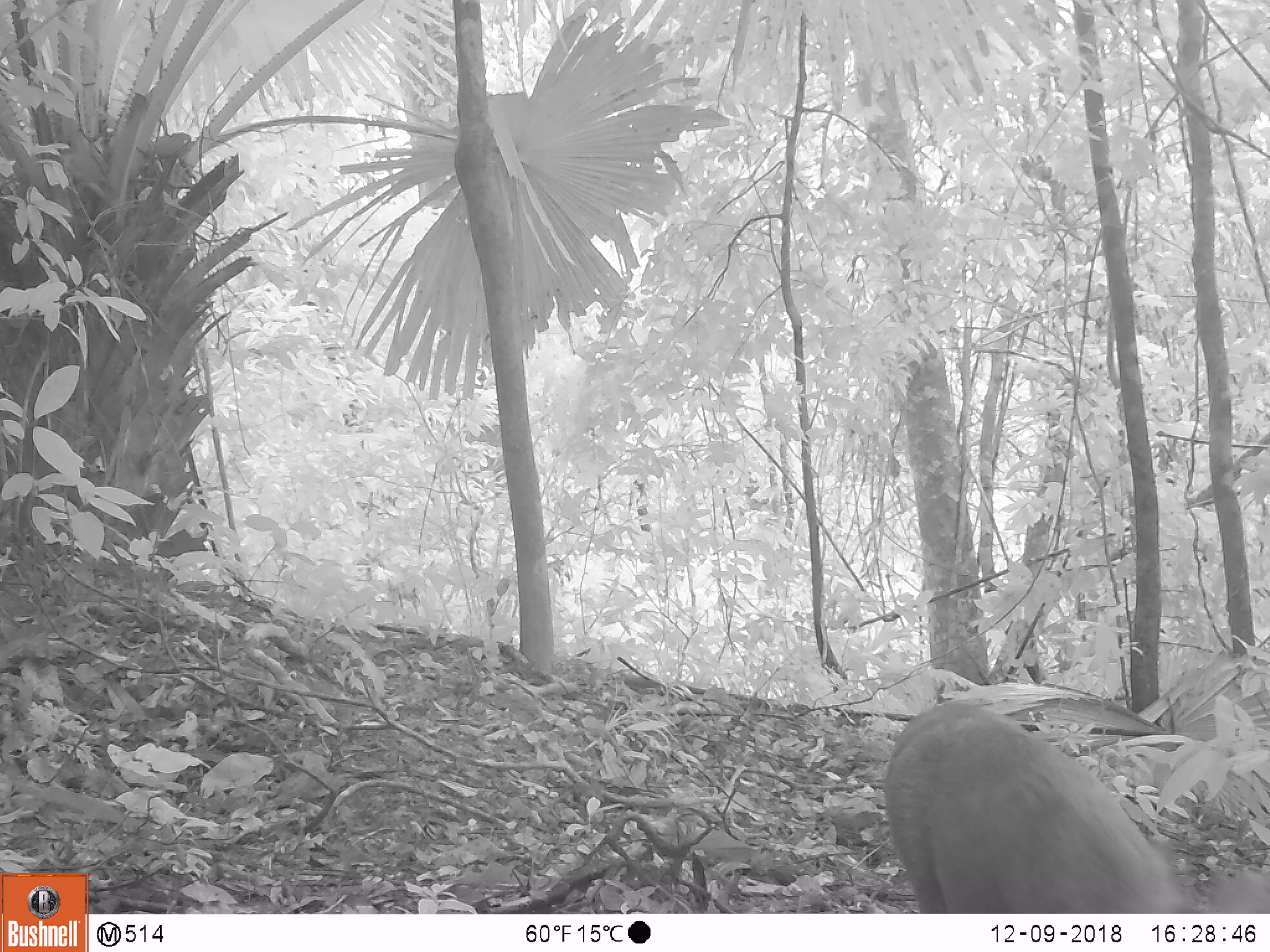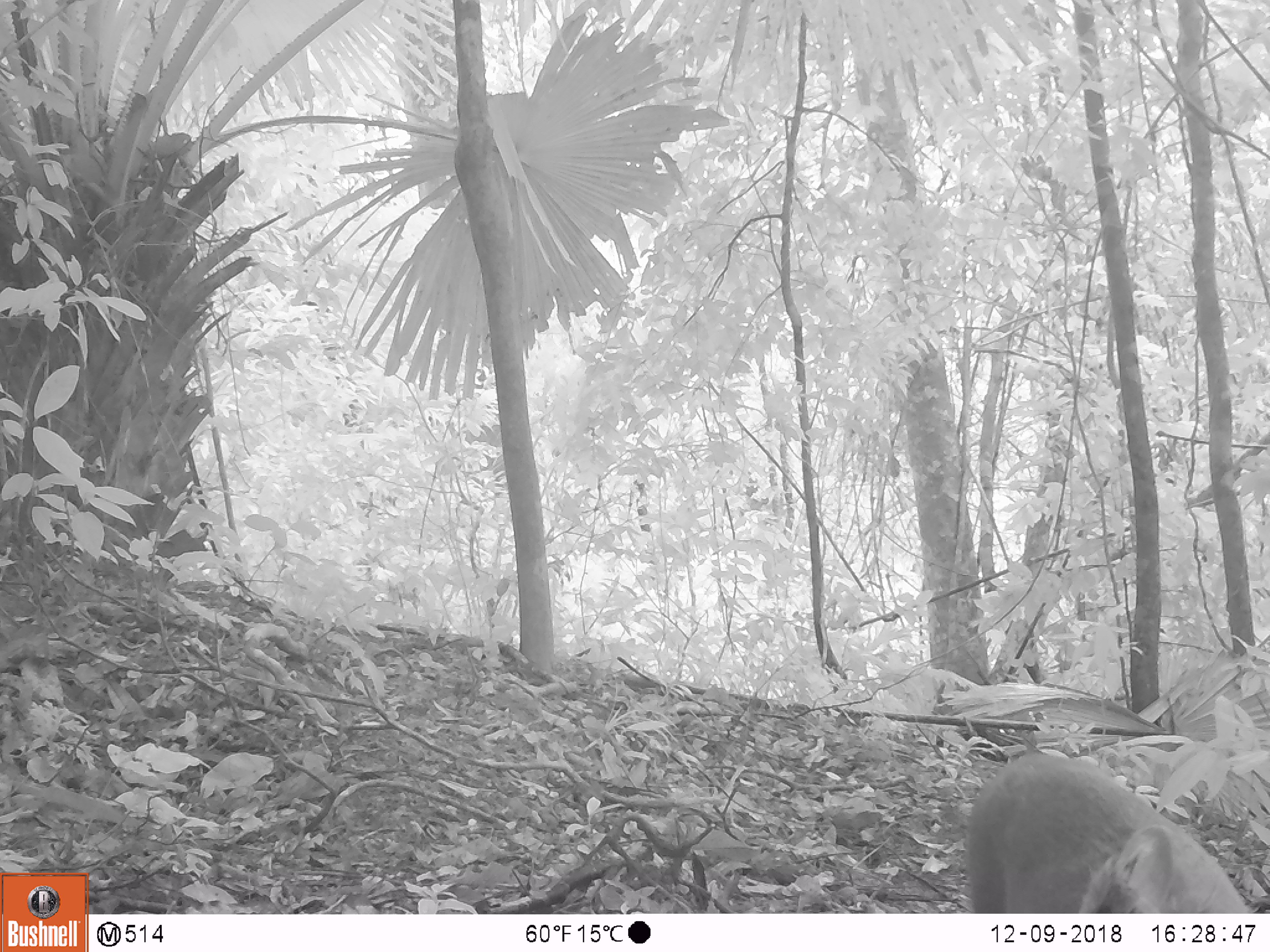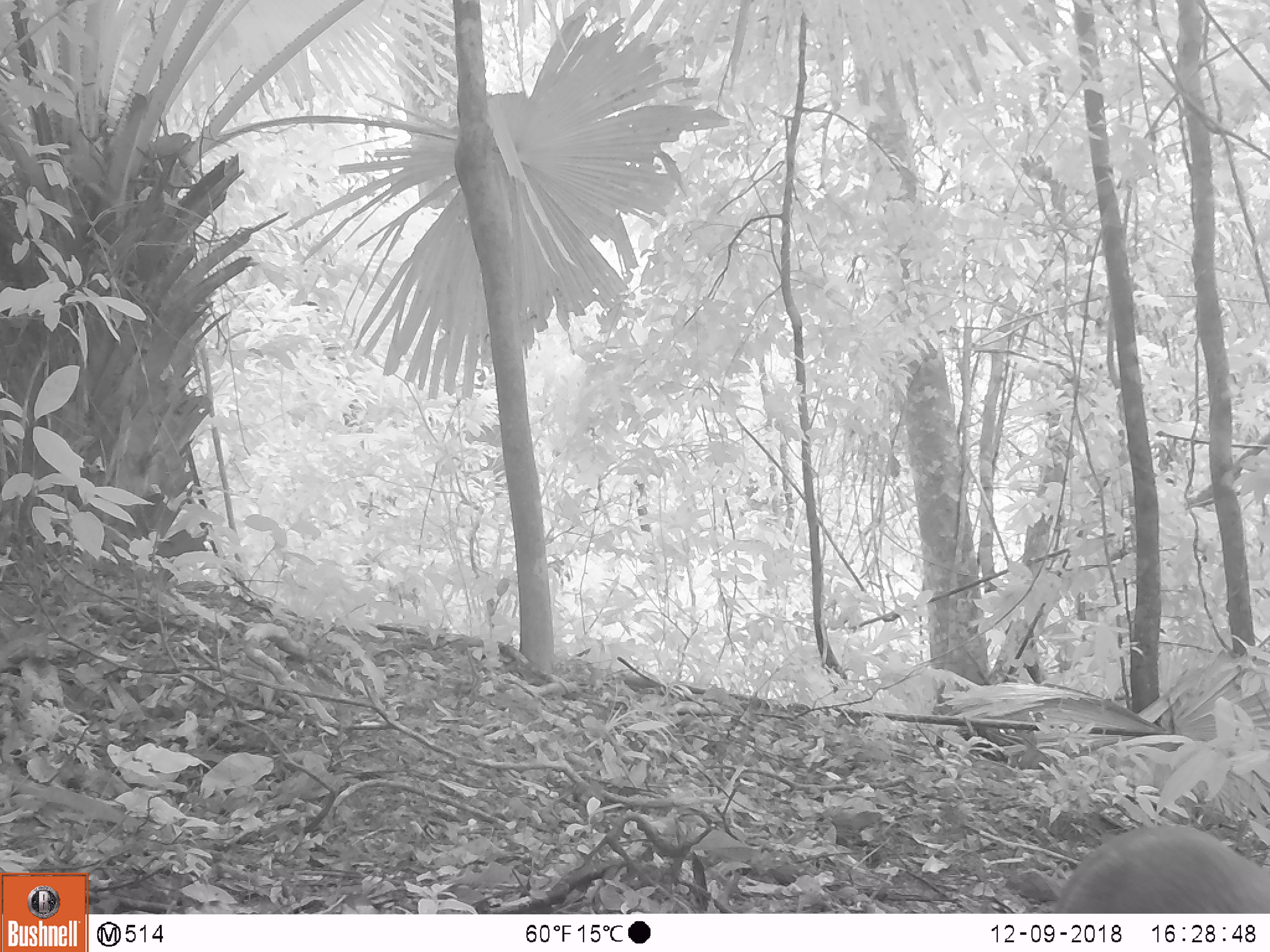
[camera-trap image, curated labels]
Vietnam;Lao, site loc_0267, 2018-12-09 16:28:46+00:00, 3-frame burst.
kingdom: Animalia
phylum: Chordata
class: Mammalia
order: Artiodactyla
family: Cervidae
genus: Muntiacus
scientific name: Muntiacus rooseveltorum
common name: roosevelt's muntjac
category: roosevelts muntjac group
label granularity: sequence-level